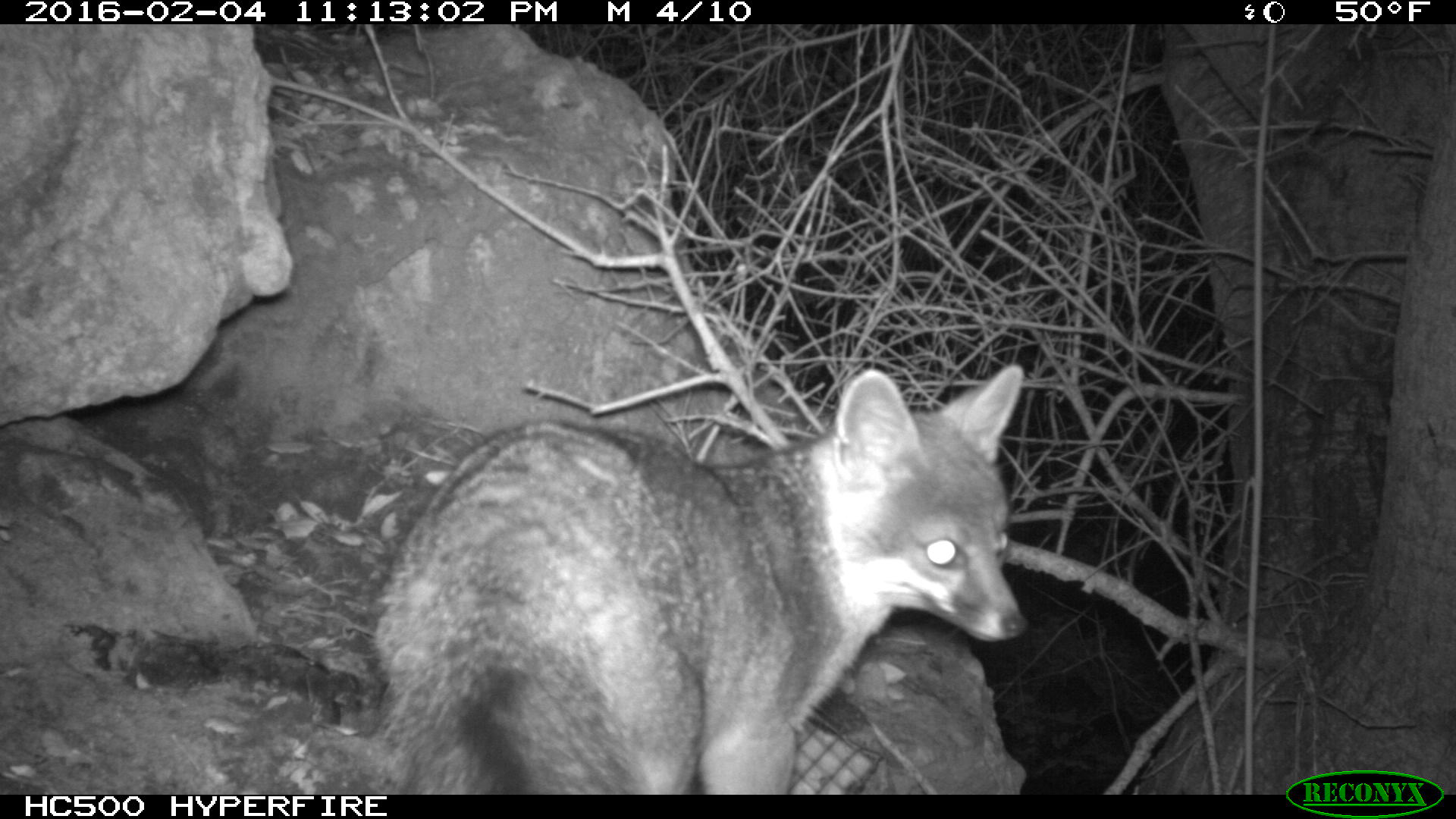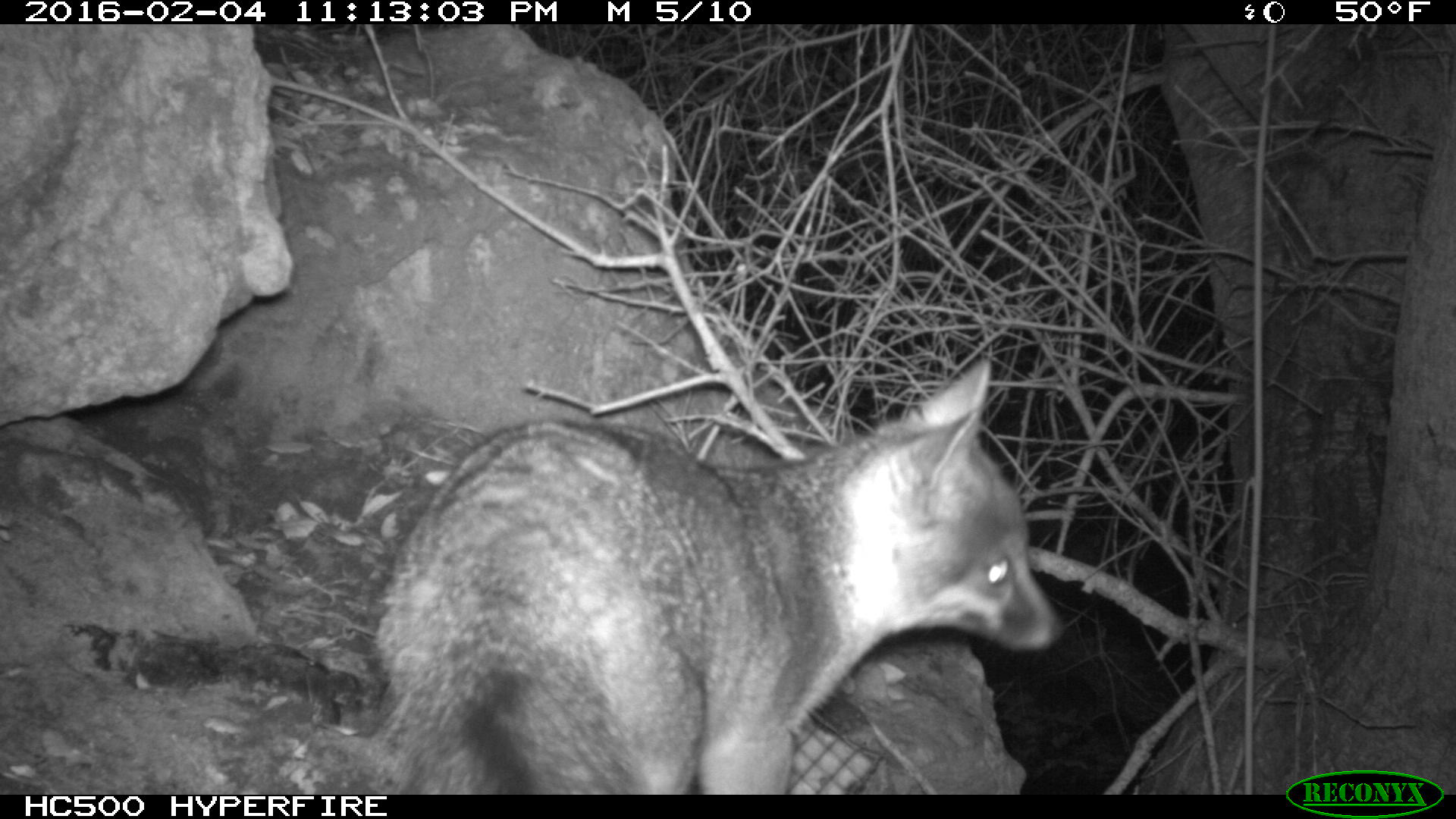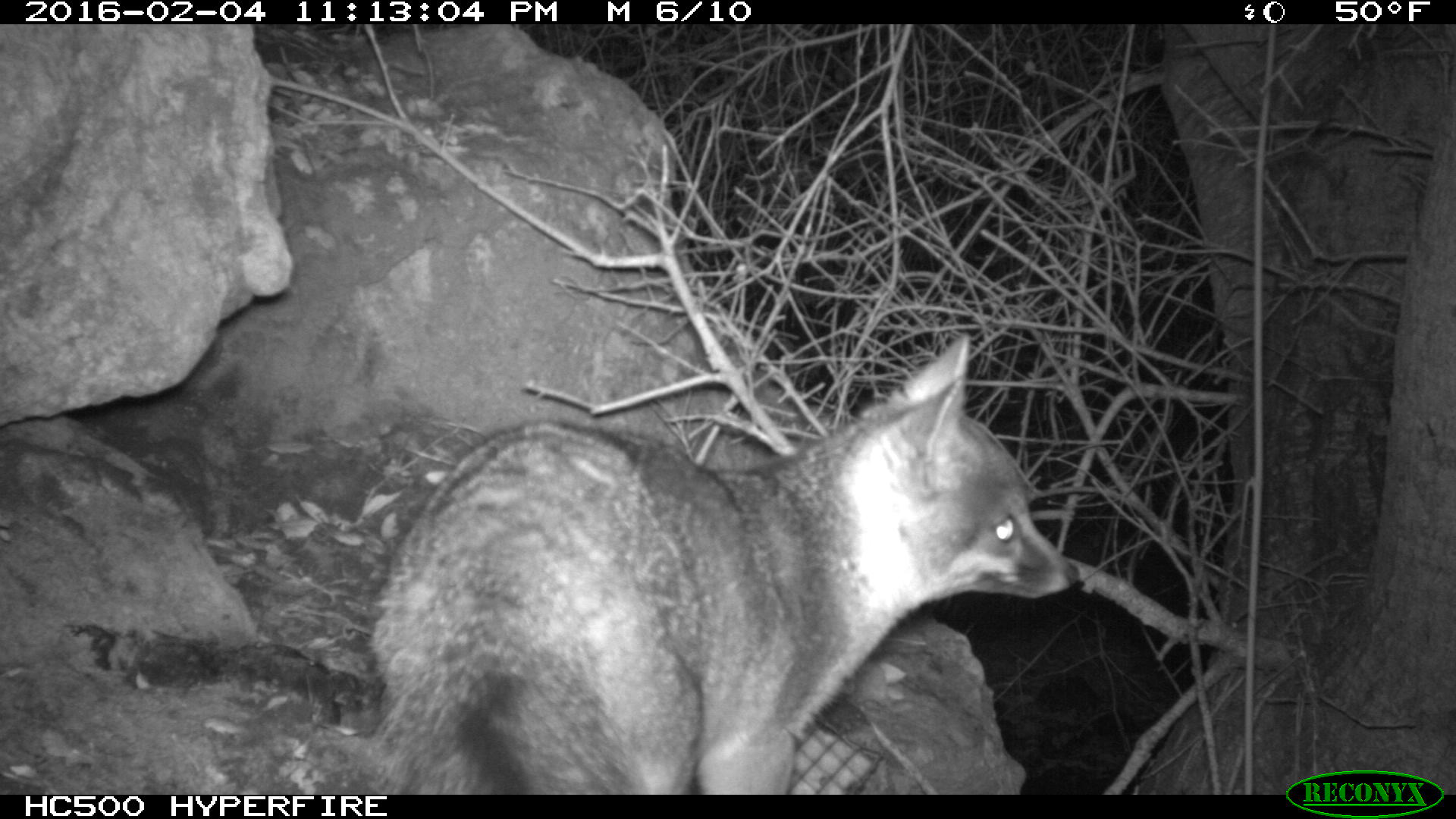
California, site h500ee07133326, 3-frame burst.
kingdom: Animalia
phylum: Chordata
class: Mammalia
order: Carnivora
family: Canidae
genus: Urocyon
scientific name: Urocyon littoralis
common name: island fox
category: fox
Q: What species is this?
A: Fox (island fox) (Urocyon littoralis).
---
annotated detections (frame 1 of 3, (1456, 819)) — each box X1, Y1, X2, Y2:
fox: 375, 364, 1028, 794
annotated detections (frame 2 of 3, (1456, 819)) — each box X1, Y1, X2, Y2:
fox: 364, 357, 1063, 791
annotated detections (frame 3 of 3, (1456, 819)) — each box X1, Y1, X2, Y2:
fox: 367, 332, 1079, 795